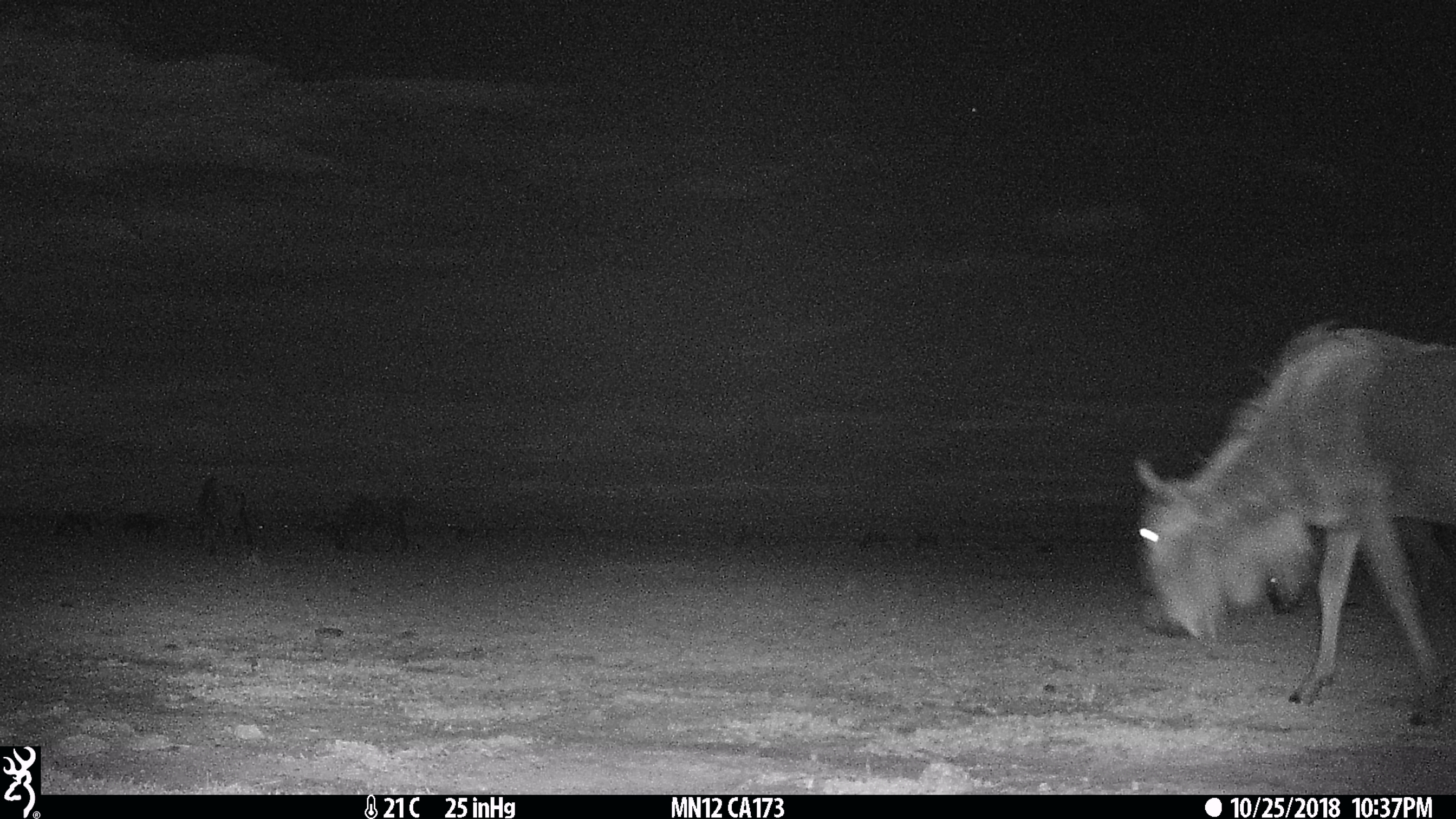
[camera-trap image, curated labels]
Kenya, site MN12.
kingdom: Animalia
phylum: Chordata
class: Mammalia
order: Artiodactyla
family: Bovidae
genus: Connochaetes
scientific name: Connochaetes taurinus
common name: blue wildebeest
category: wildebeest